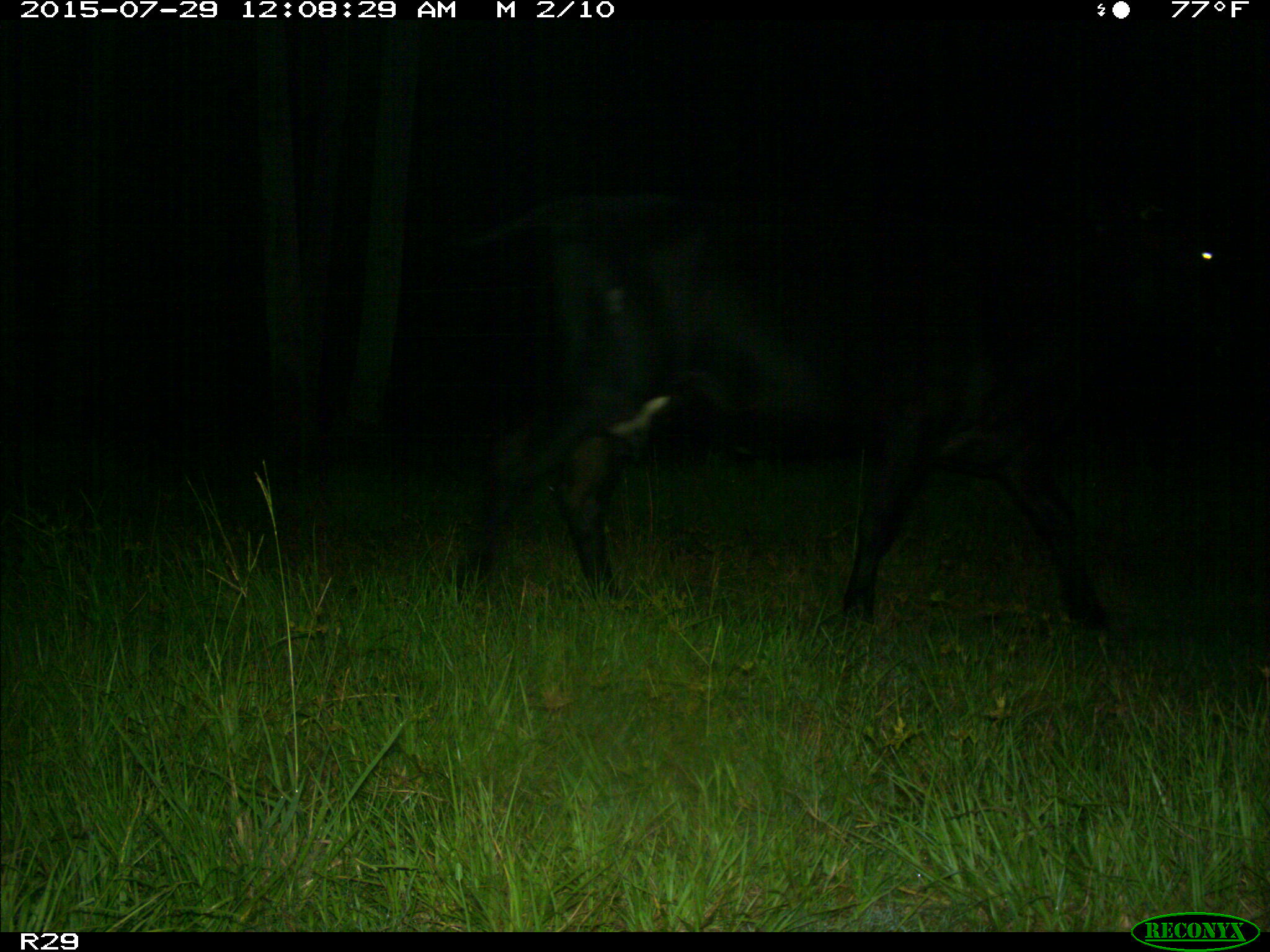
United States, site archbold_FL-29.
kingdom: Animalia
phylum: Chordata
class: Mammalia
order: Artiodactyla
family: Bovidae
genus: Bos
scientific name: Bos taurus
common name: domestic cow